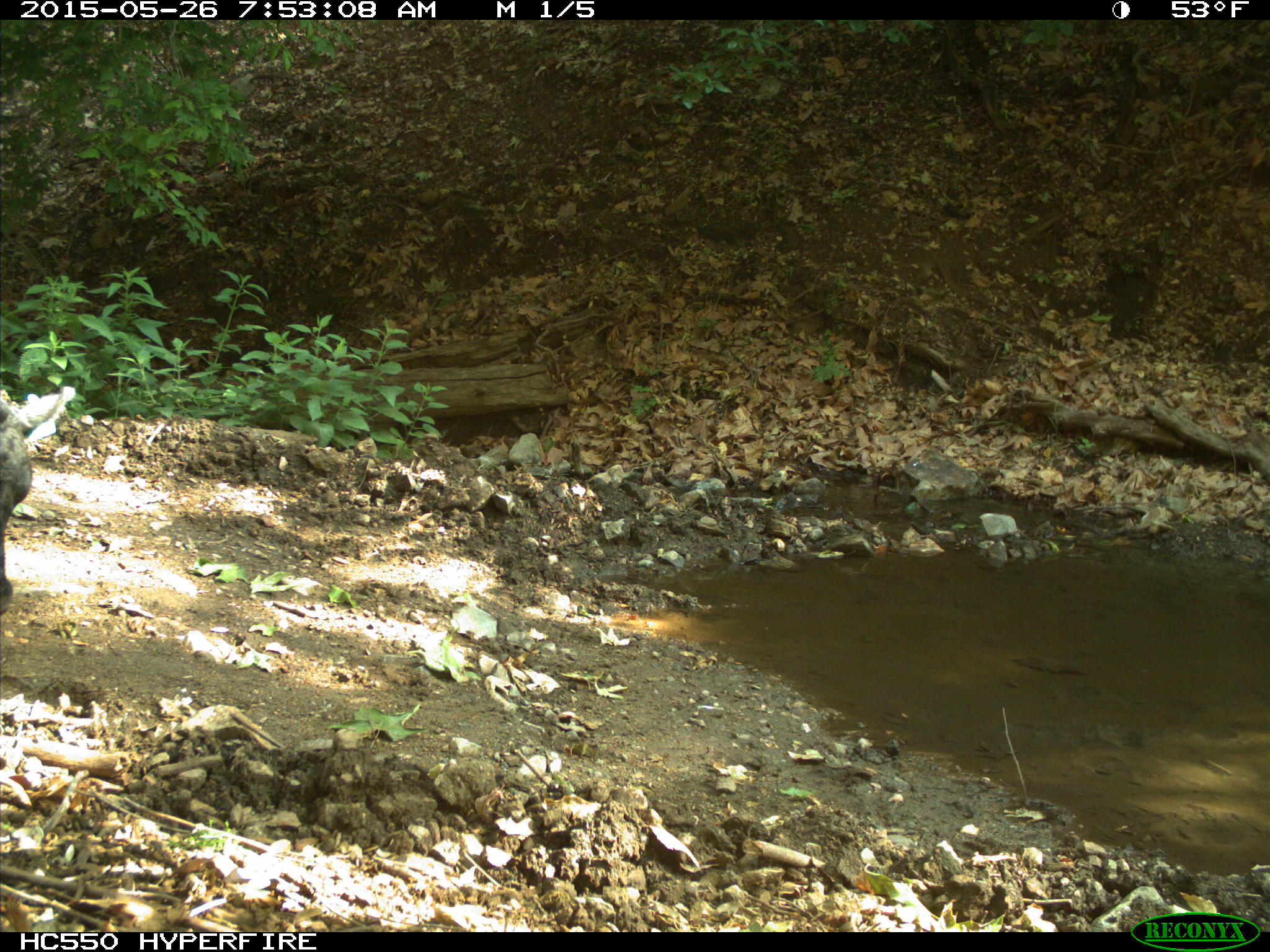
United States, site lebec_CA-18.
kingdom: Animalia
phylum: Chordata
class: Mammalia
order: Artiodactyla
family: Bovidae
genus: Bos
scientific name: Bos taurus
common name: domestic cow